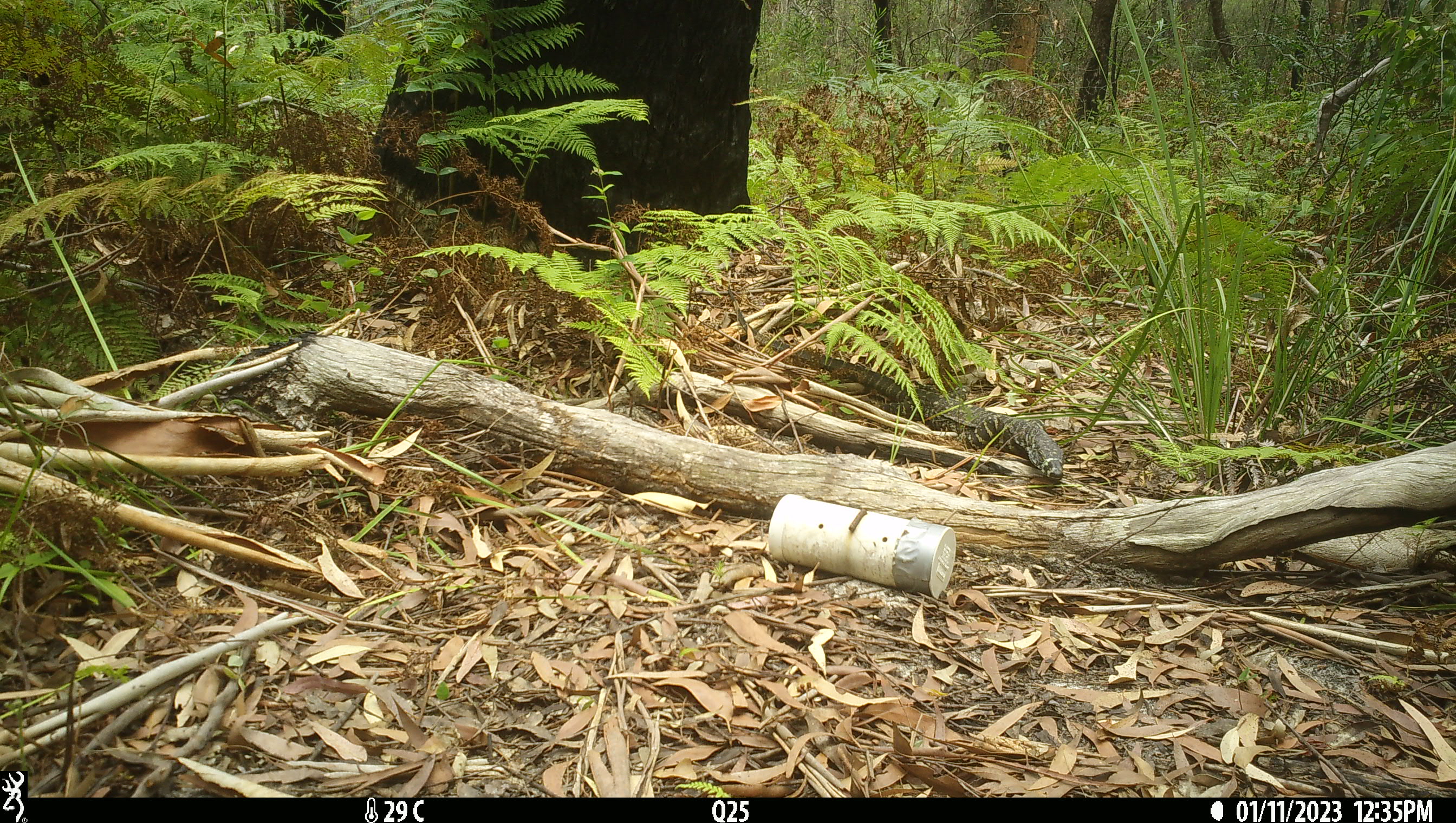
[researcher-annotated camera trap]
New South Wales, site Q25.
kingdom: Animalia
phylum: Chordata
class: Reptilia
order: Squamata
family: Varanidae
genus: Varanus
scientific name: Varanus varius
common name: lace monitor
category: goanna